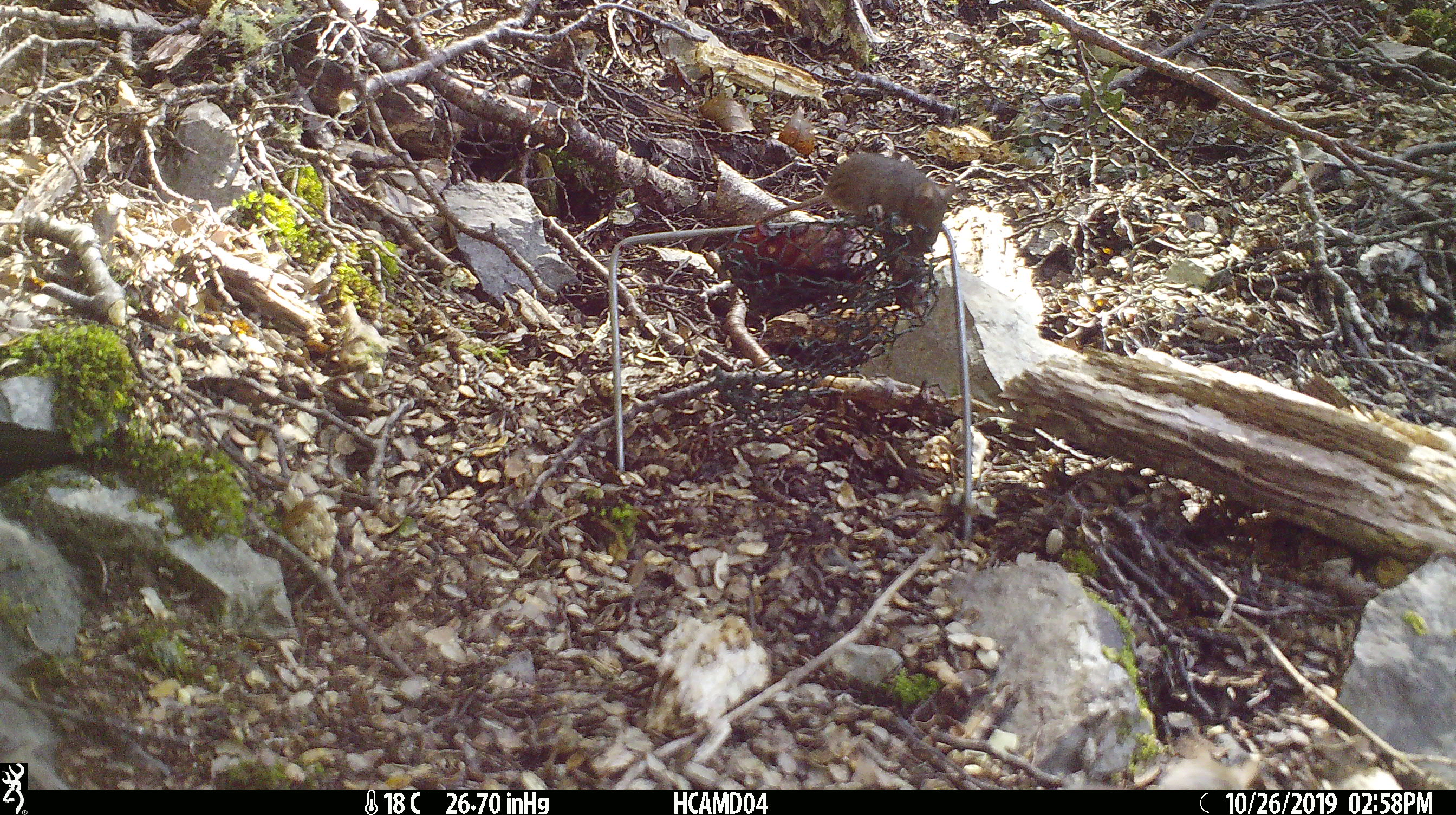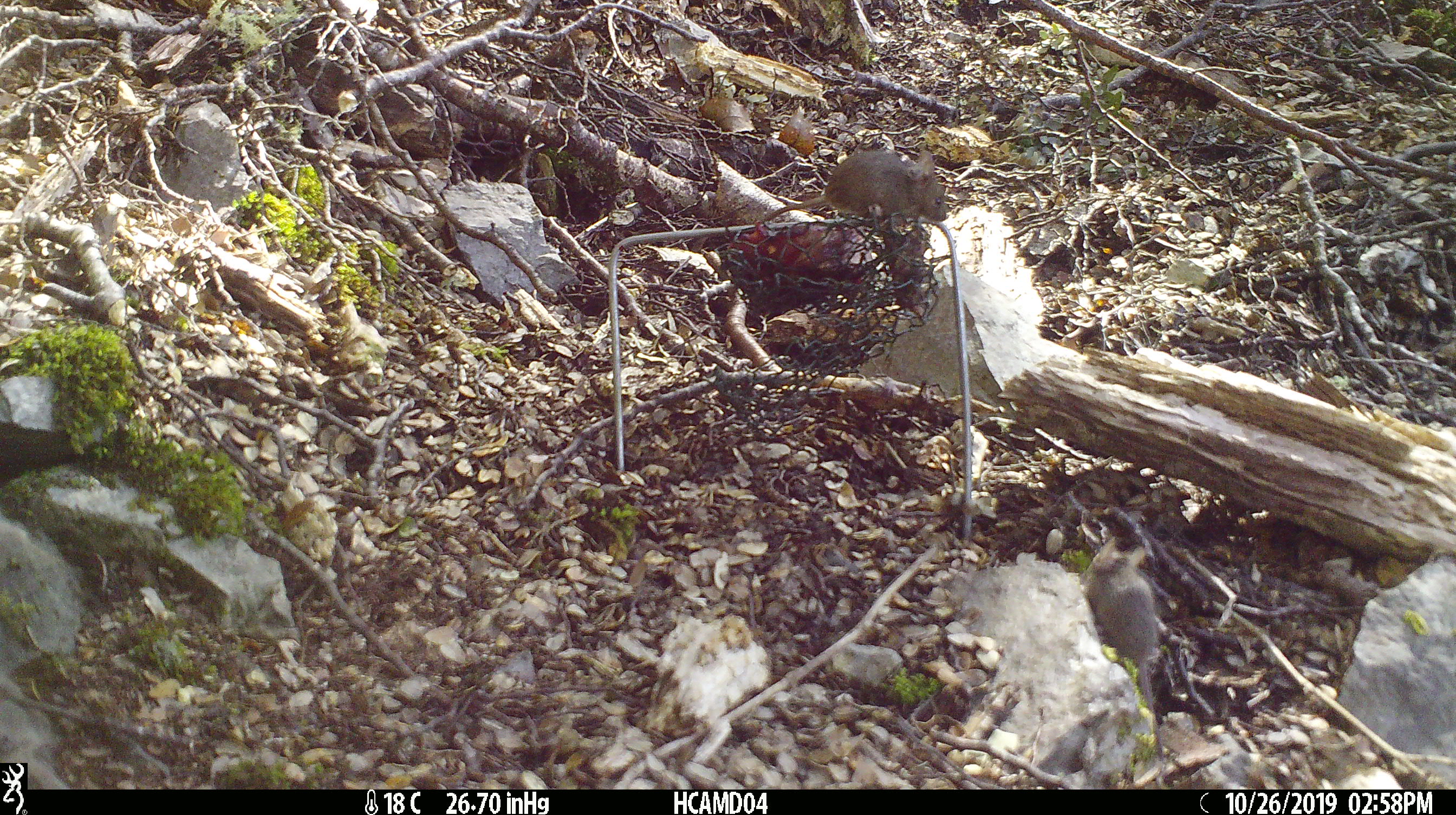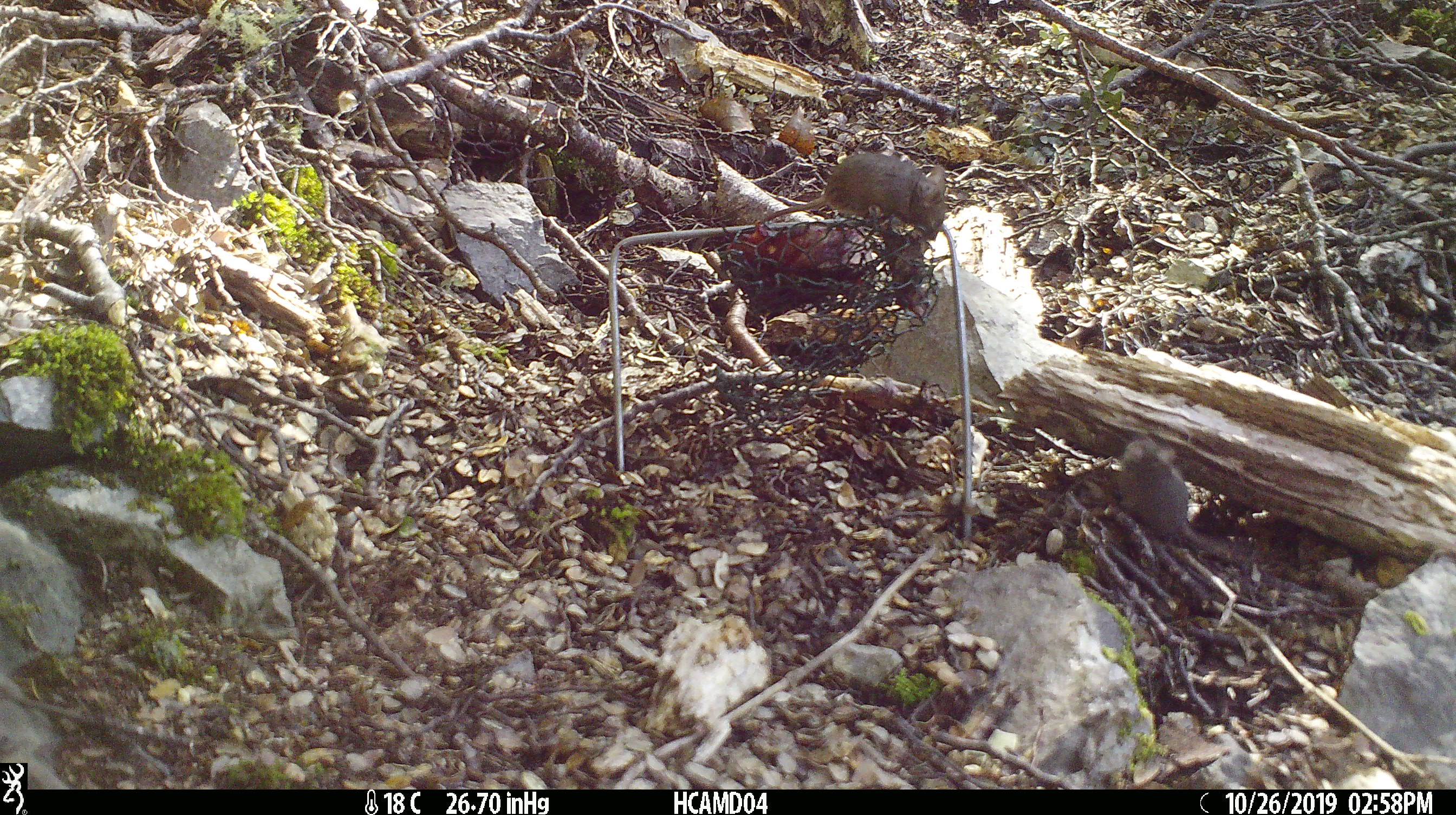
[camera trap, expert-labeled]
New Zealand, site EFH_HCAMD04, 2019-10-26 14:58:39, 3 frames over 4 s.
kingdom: Animalia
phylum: Chordata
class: Mammalia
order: Rodentia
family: Muridae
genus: Mus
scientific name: Mus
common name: mouse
Mouse (Mus).